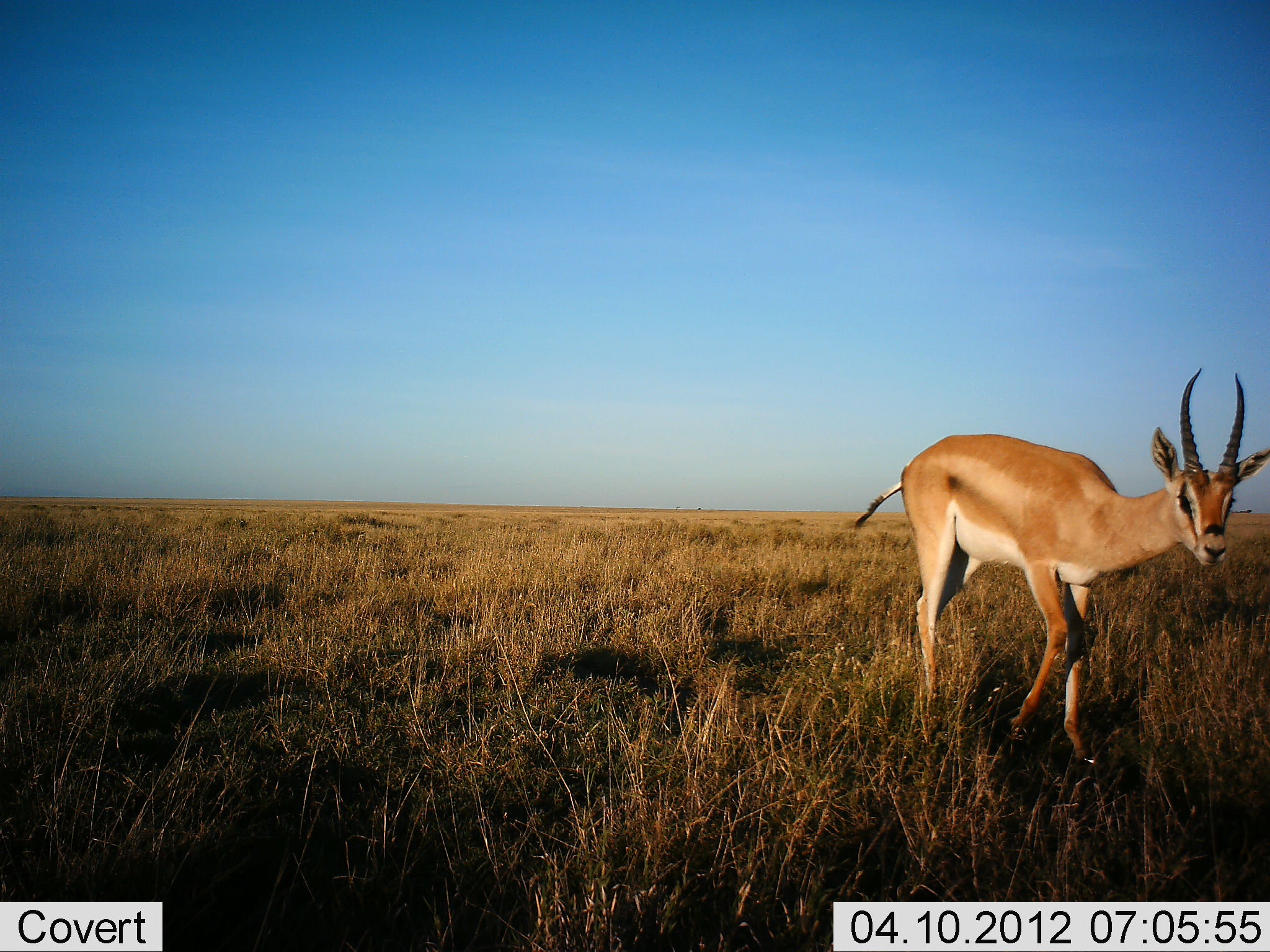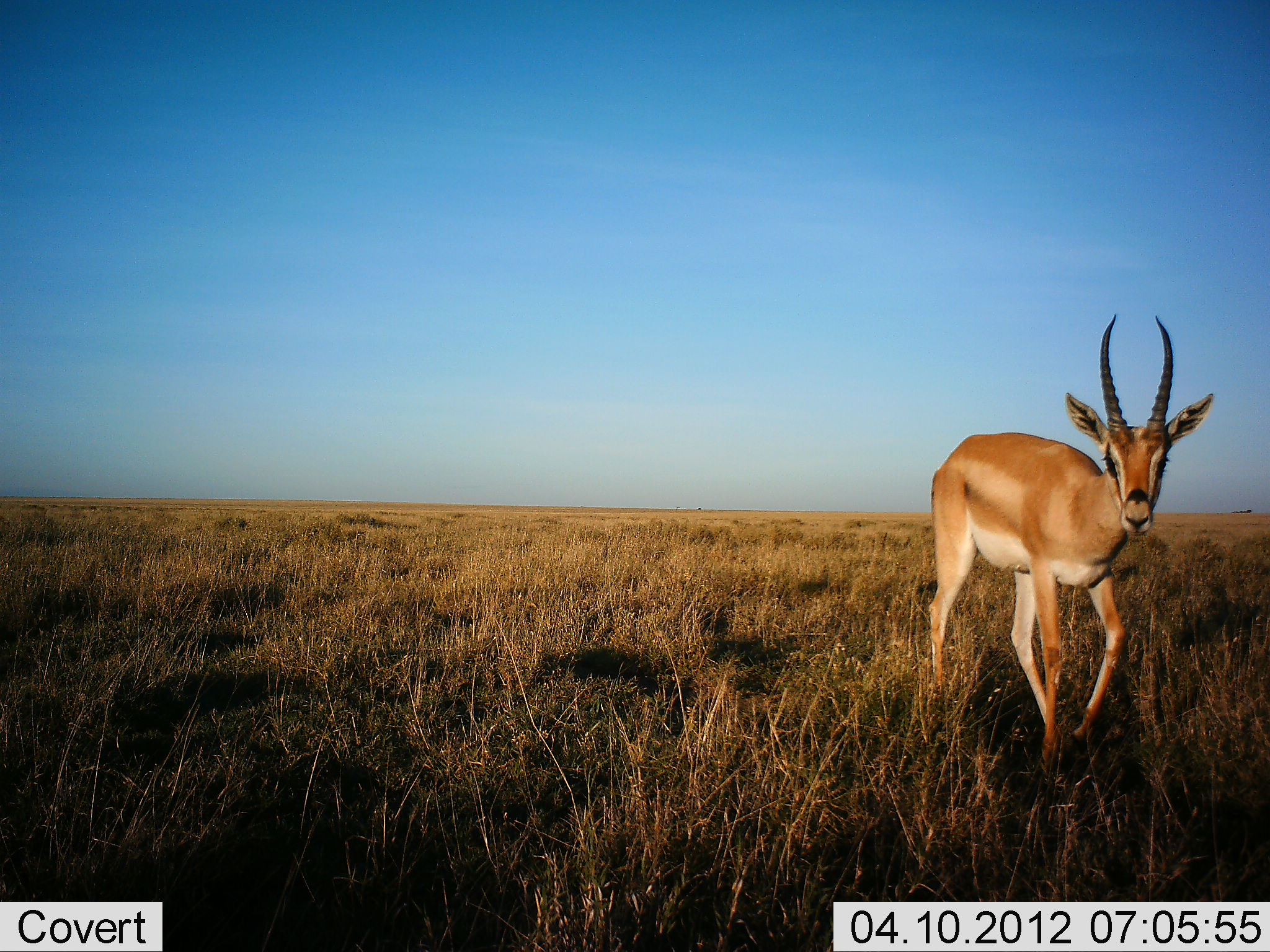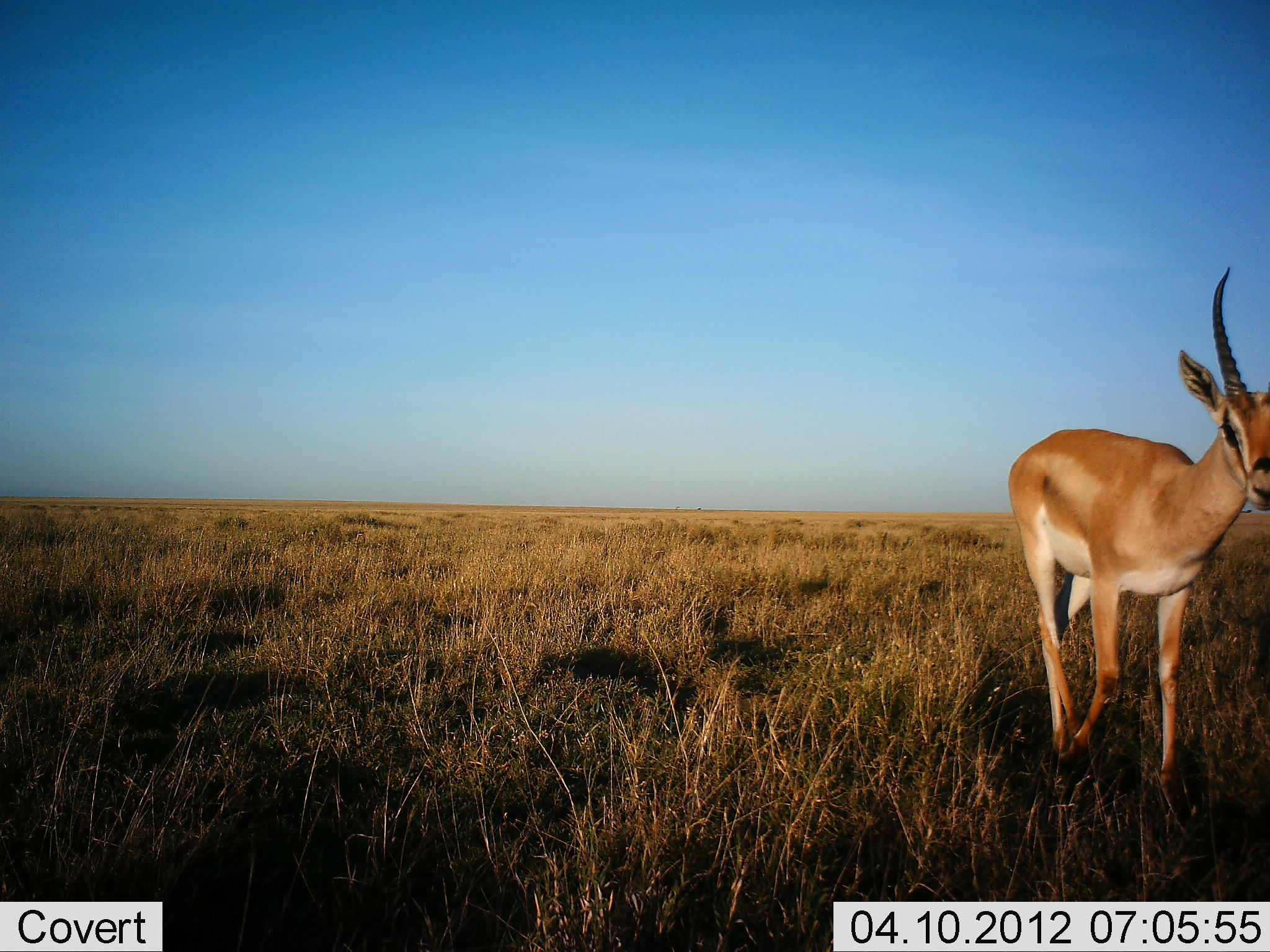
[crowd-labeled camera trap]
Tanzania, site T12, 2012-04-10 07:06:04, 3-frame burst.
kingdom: Animalia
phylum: Chordata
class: Mammalia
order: Artiodactyla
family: Bovidae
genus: Nanger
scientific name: Nanger granti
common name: grant's gazelle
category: gazellegrants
Gazellegrants (grant's gazelle) (Nanger granti), count 1. Behavior (volunteer vote fractions): standing 38%, resting 0%, moving 69%, interacting 0%. Young present (vote fraction): 0%. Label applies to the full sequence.